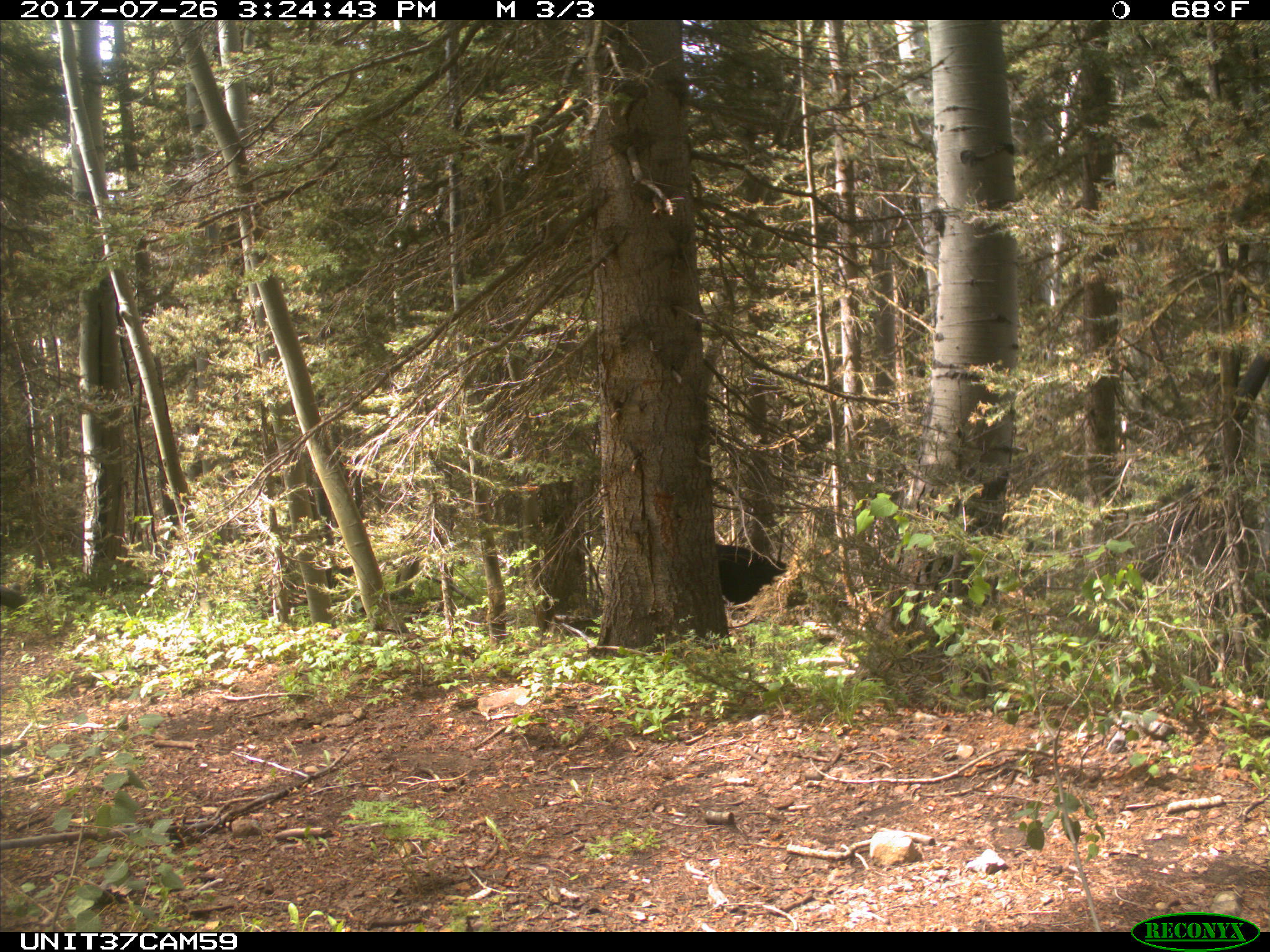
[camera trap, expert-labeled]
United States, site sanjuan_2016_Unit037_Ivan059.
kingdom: Animalia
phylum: Chordata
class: Mammalia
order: Artiodactyla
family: Bovidae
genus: Bos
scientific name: Bos taurus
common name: domestic cow